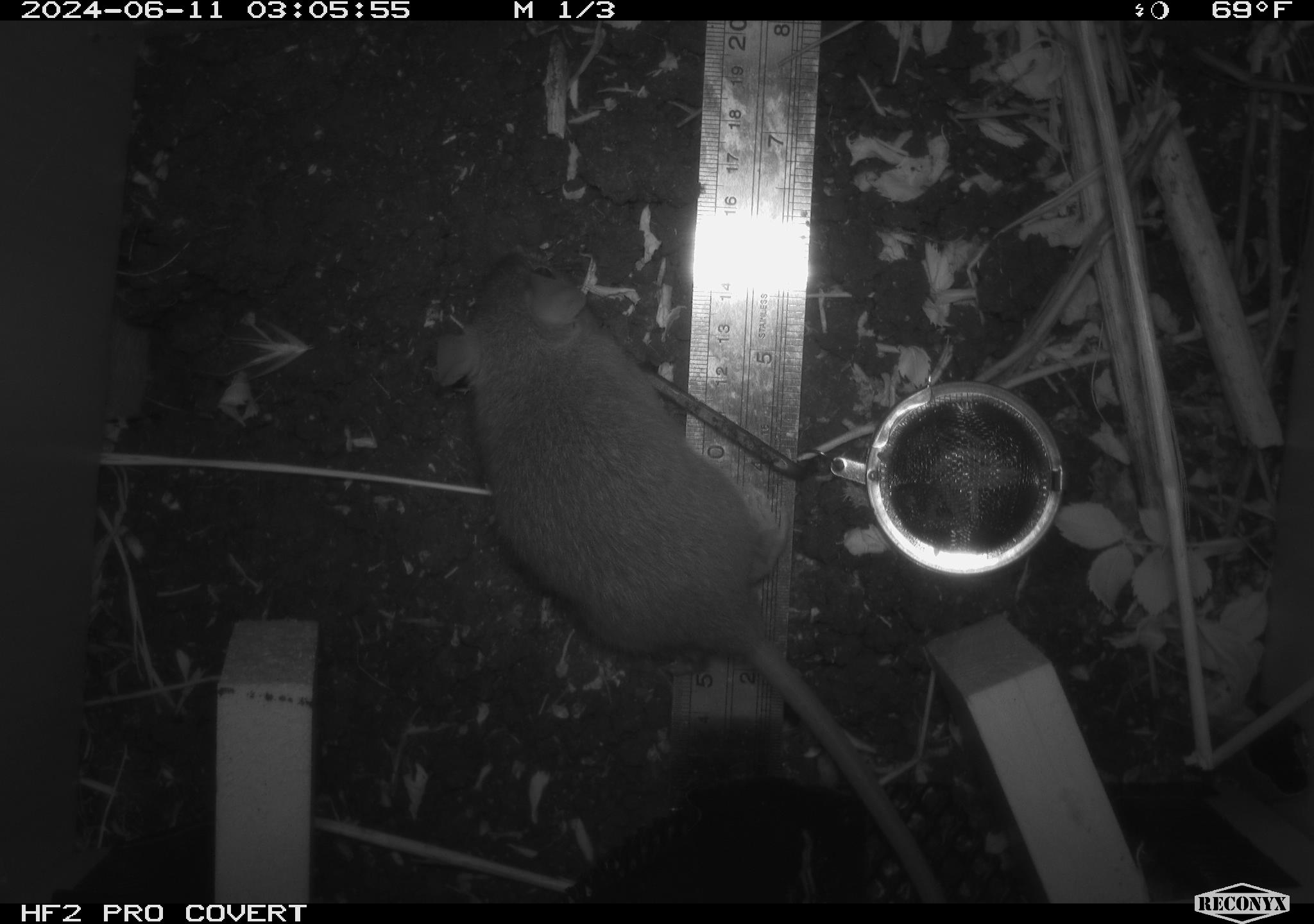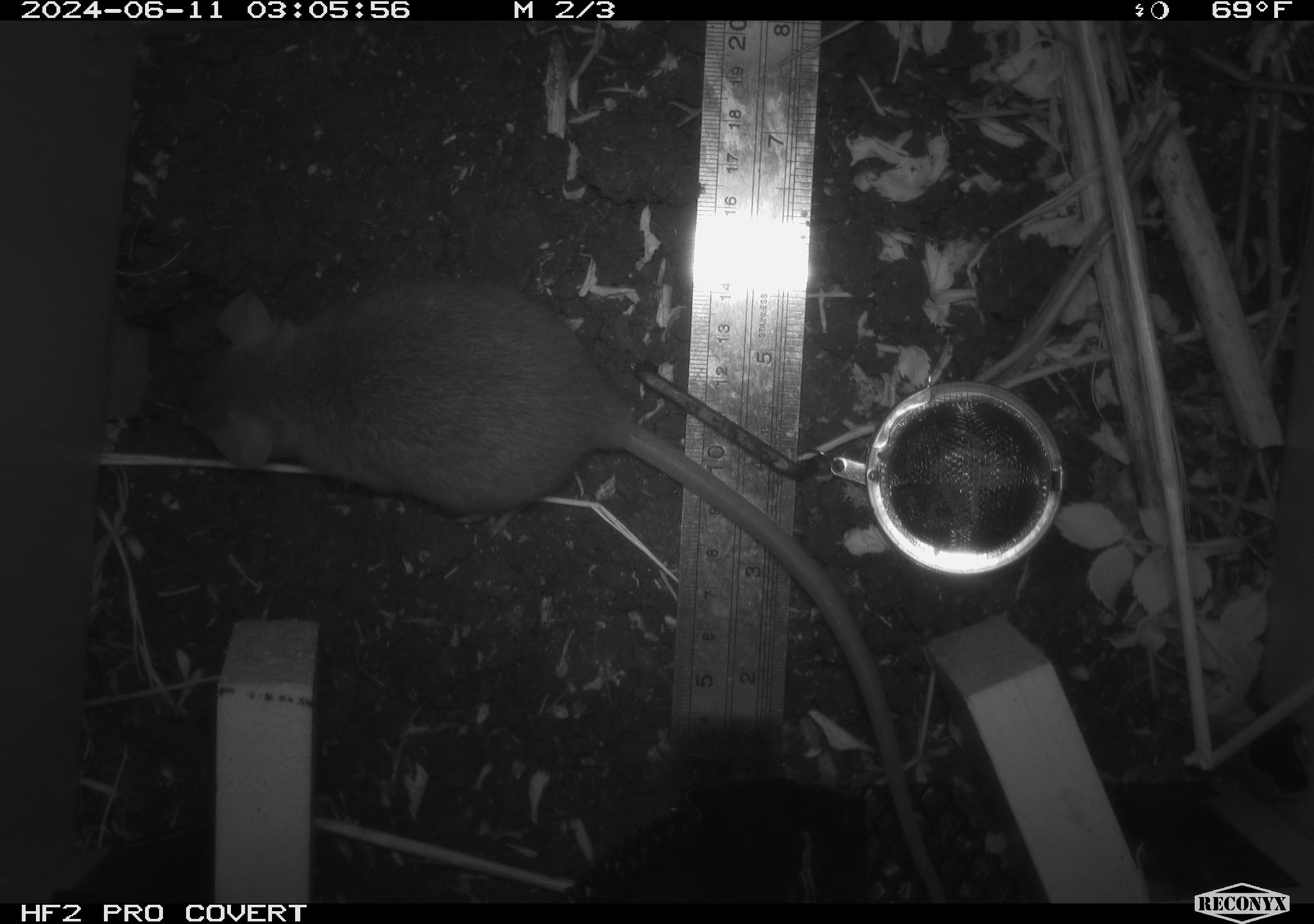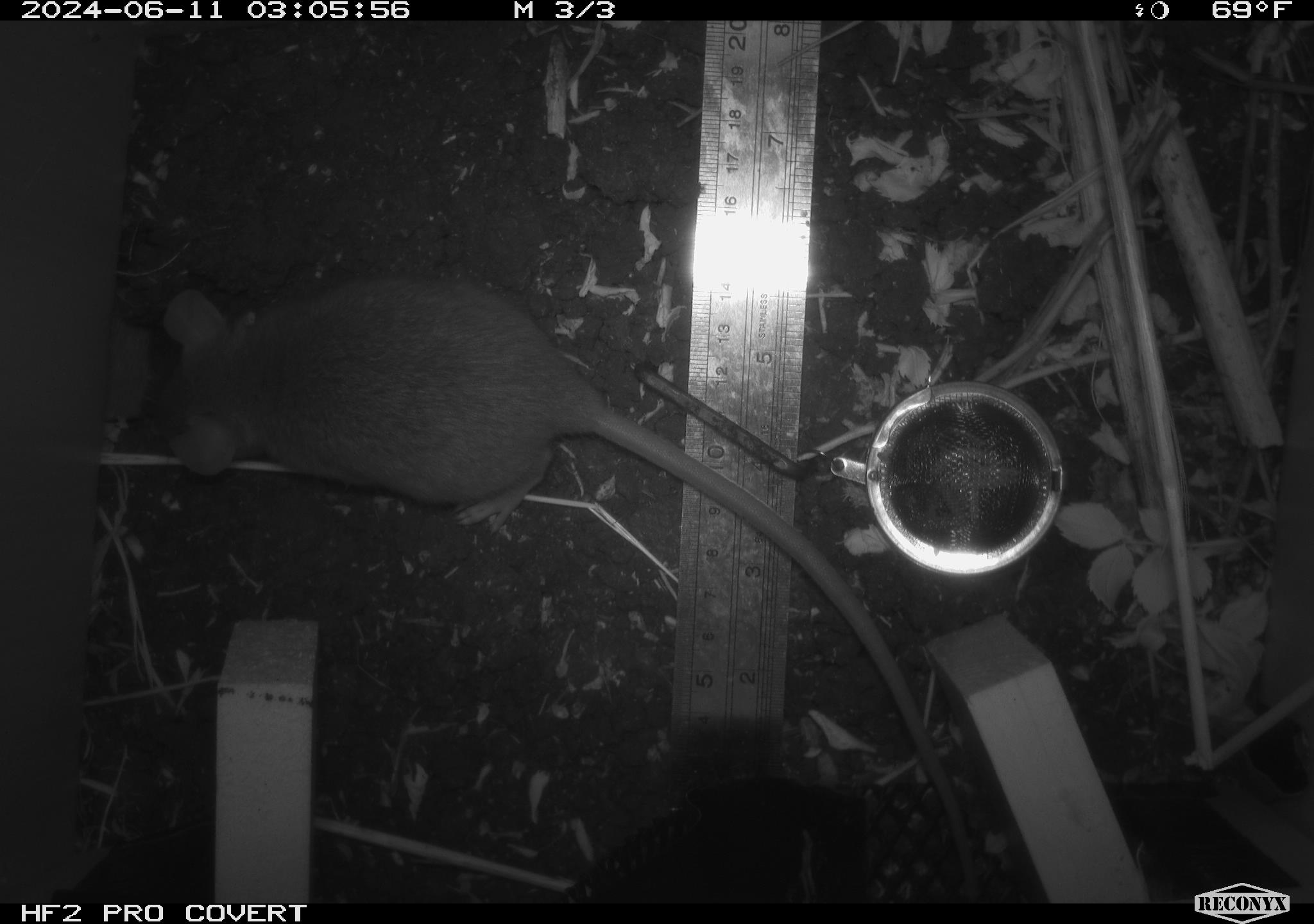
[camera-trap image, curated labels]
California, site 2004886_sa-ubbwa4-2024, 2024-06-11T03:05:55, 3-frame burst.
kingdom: Animalia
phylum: Chordata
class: Mammalia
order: Rodentia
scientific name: Rodentia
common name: woodrat or rat or mouse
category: woodrat or rat or mouse species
Woodrat or rat or mouse species (woodrat or rat or mouse) (Rodentia).